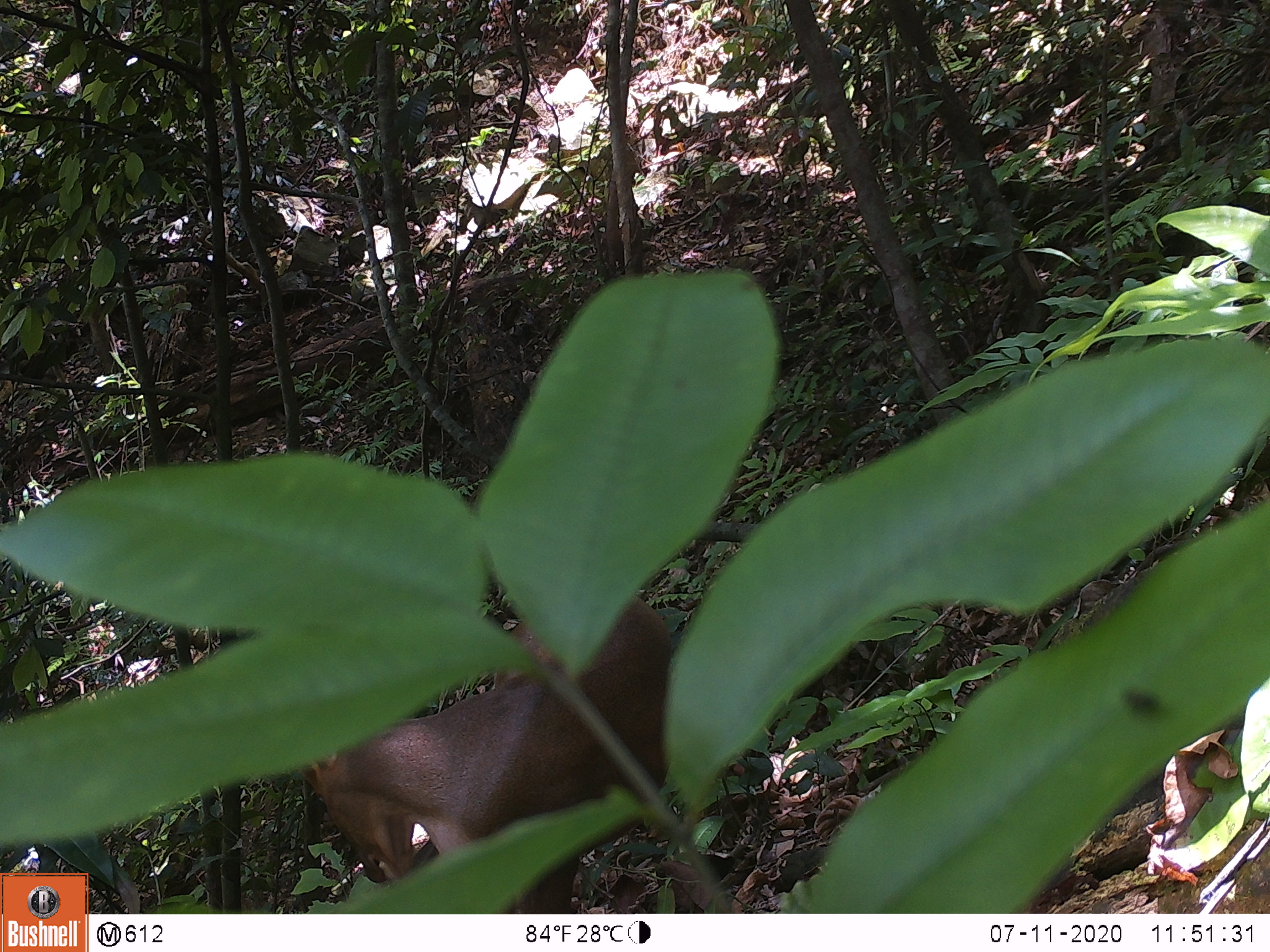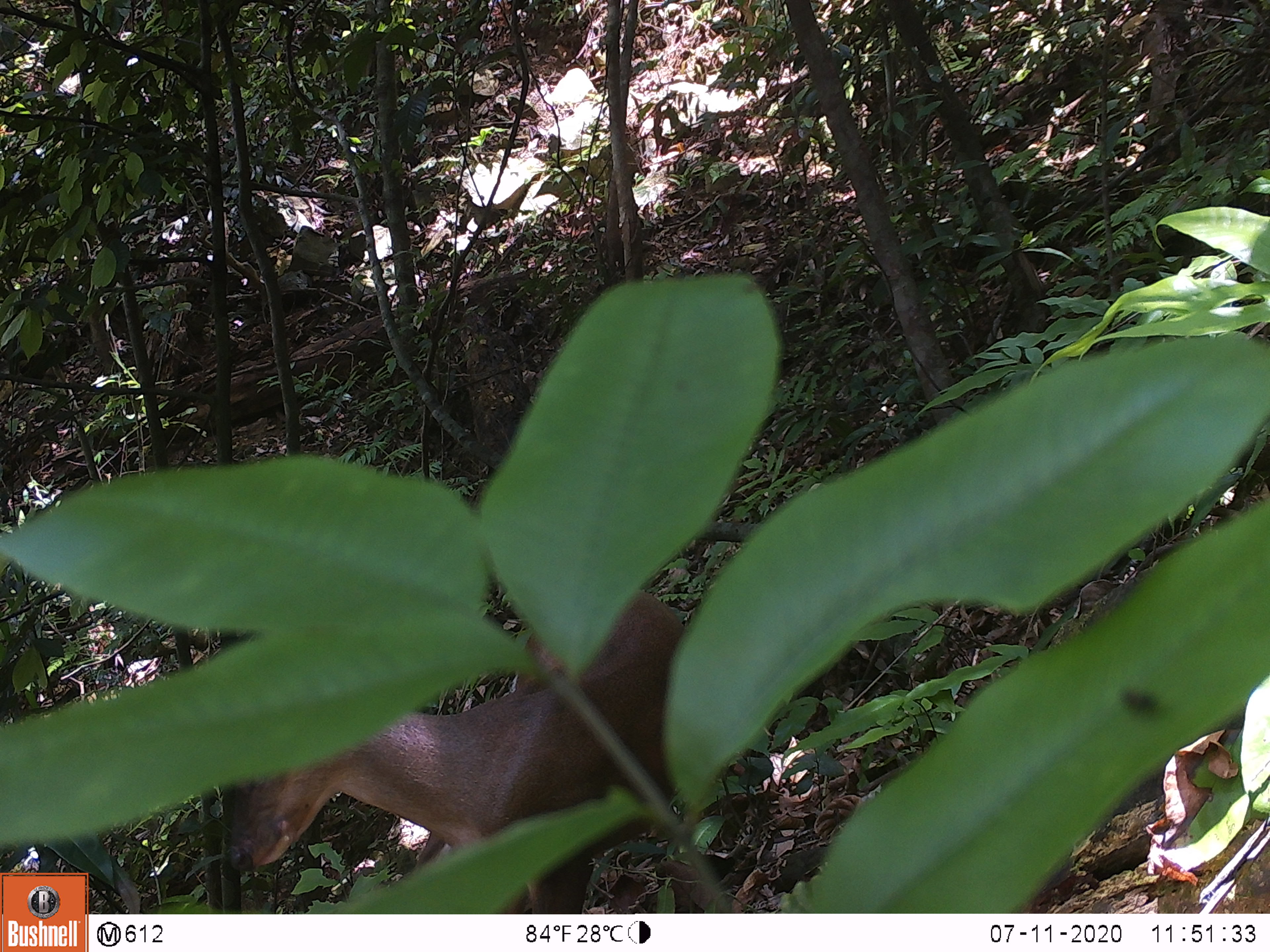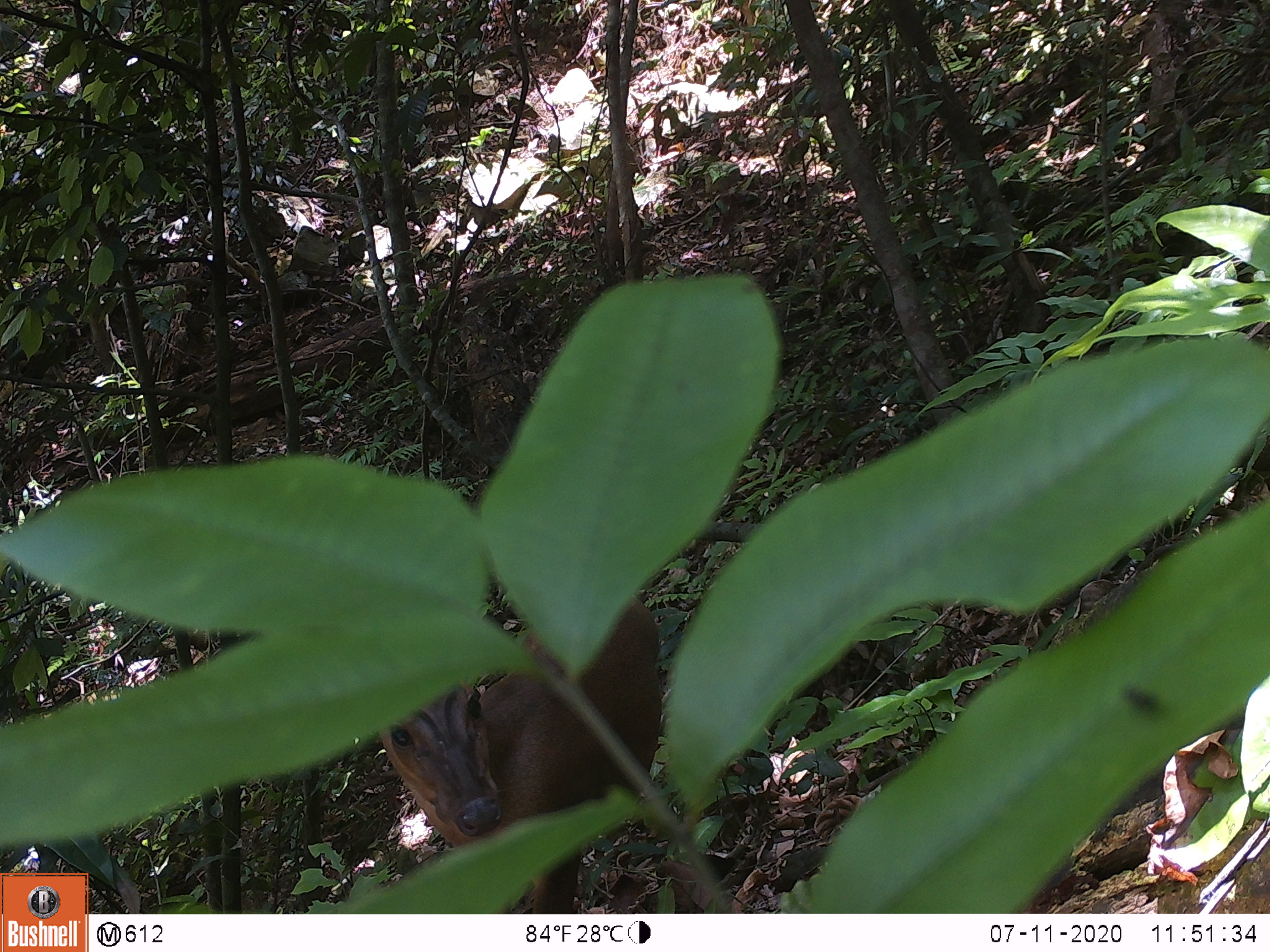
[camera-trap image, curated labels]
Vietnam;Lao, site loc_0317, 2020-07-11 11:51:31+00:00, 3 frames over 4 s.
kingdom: Animalia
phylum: Chordata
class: Mammalia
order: Artiodactyla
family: Cervidae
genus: Muntiacus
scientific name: Muntiacus rooseveltorum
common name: roosevelt's muntjac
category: roosevelts muntjac group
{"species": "roosevelts muntjac group (roosevelt's muntjac) (Muntiacus rooseveltorum)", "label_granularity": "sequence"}